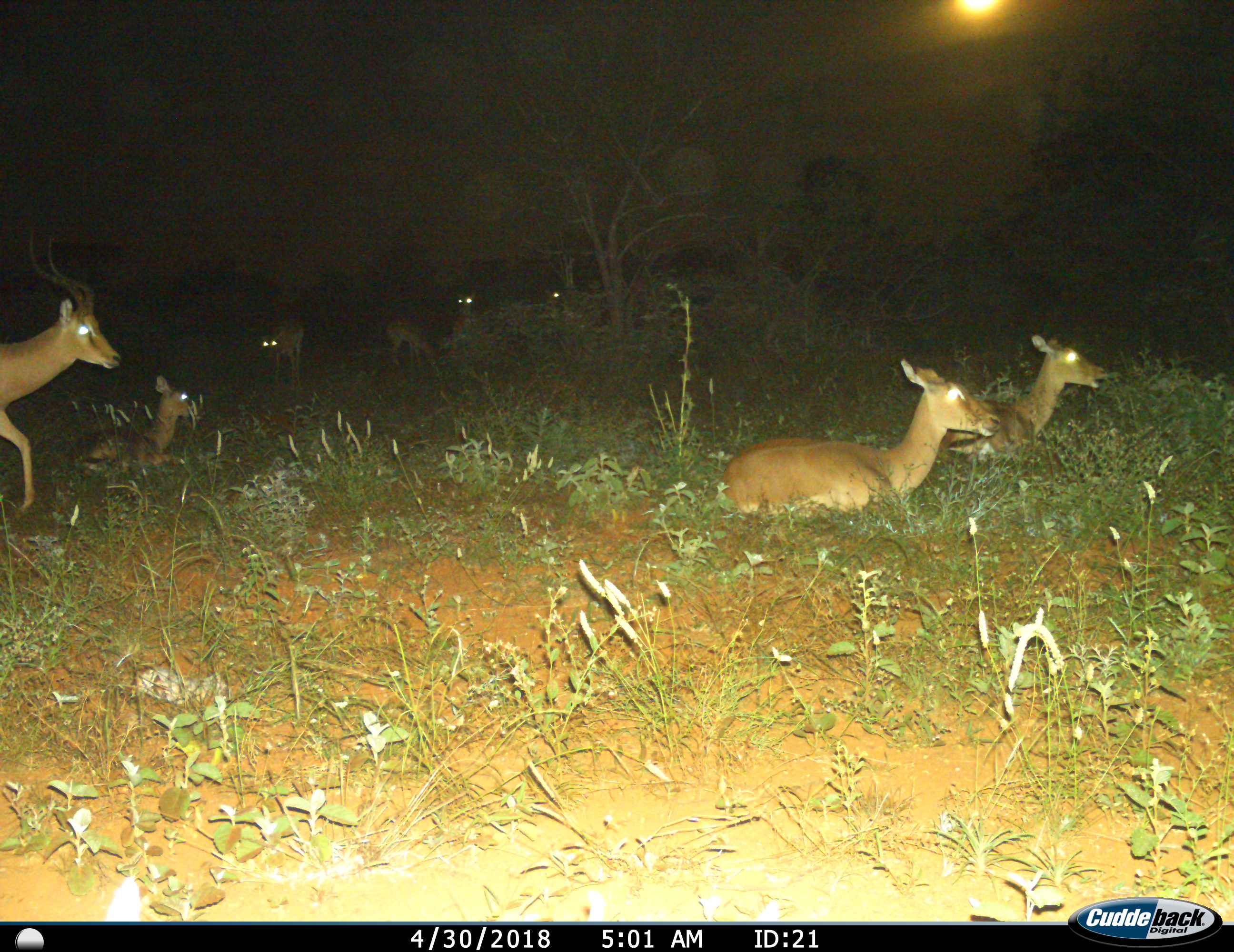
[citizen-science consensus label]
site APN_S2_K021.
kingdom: Animalia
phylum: Chordata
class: Mammalia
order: Artiodactyla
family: Bovidae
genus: Aepyceros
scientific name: Aepyceros melampus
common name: impala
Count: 8.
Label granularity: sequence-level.